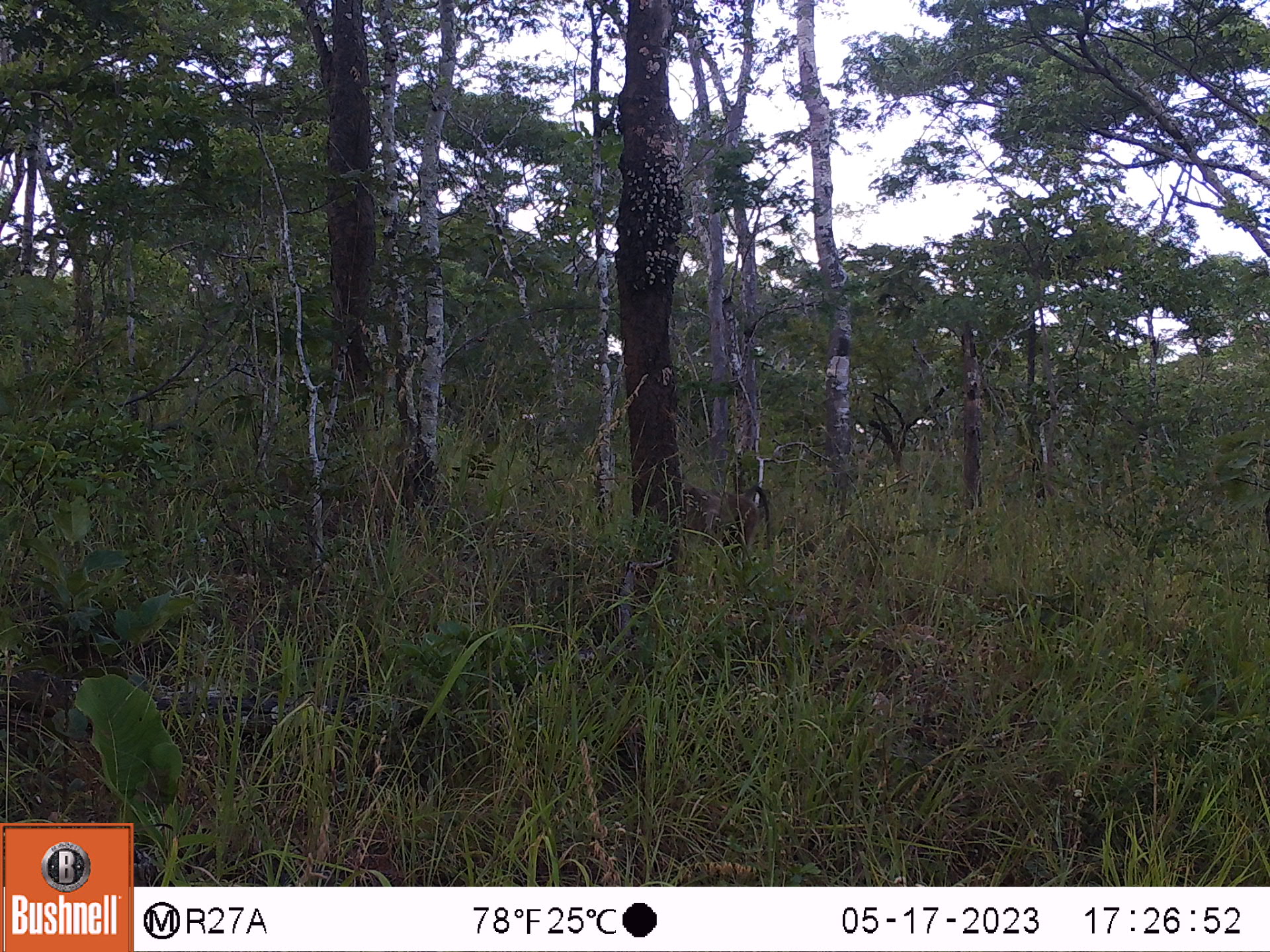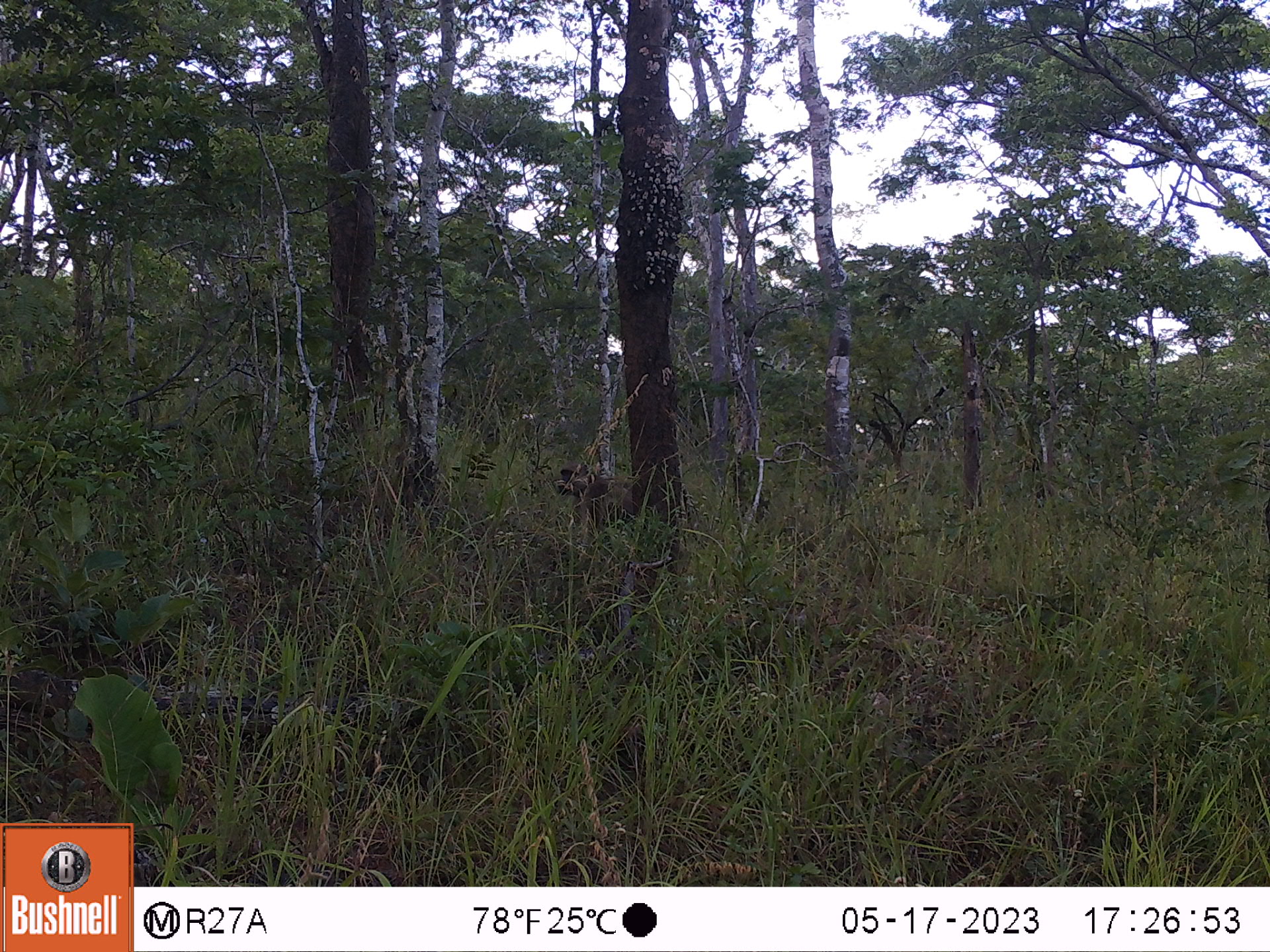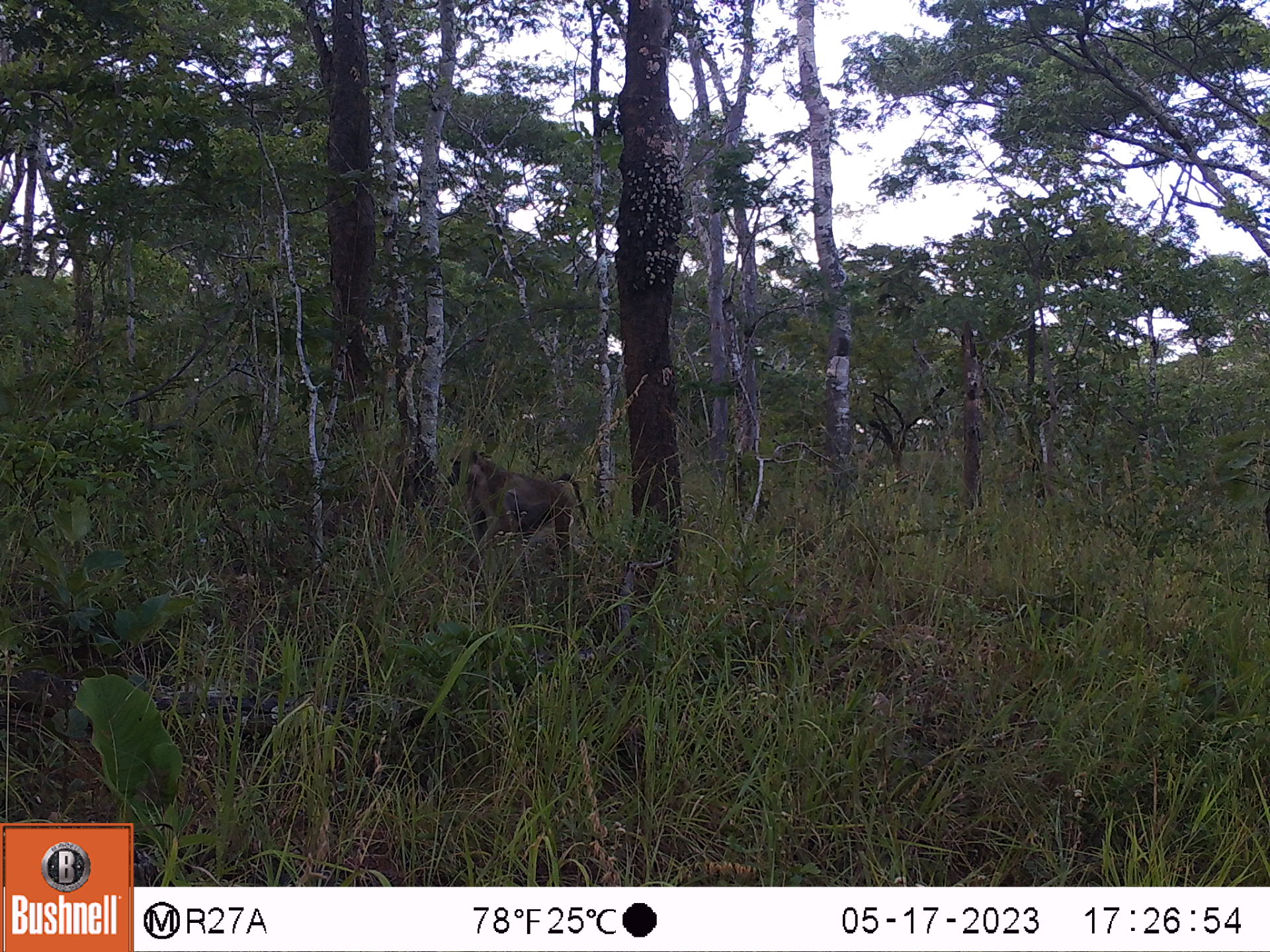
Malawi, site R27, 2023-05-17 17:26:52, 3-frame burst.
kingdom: Animalia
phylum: Chordata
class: Mammalia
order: Primates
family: Cercopithecidae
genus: Papio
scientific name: Papio cynocephalus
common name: yellow baboon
Yellow baboon (Papio cynocephalus), count 1.